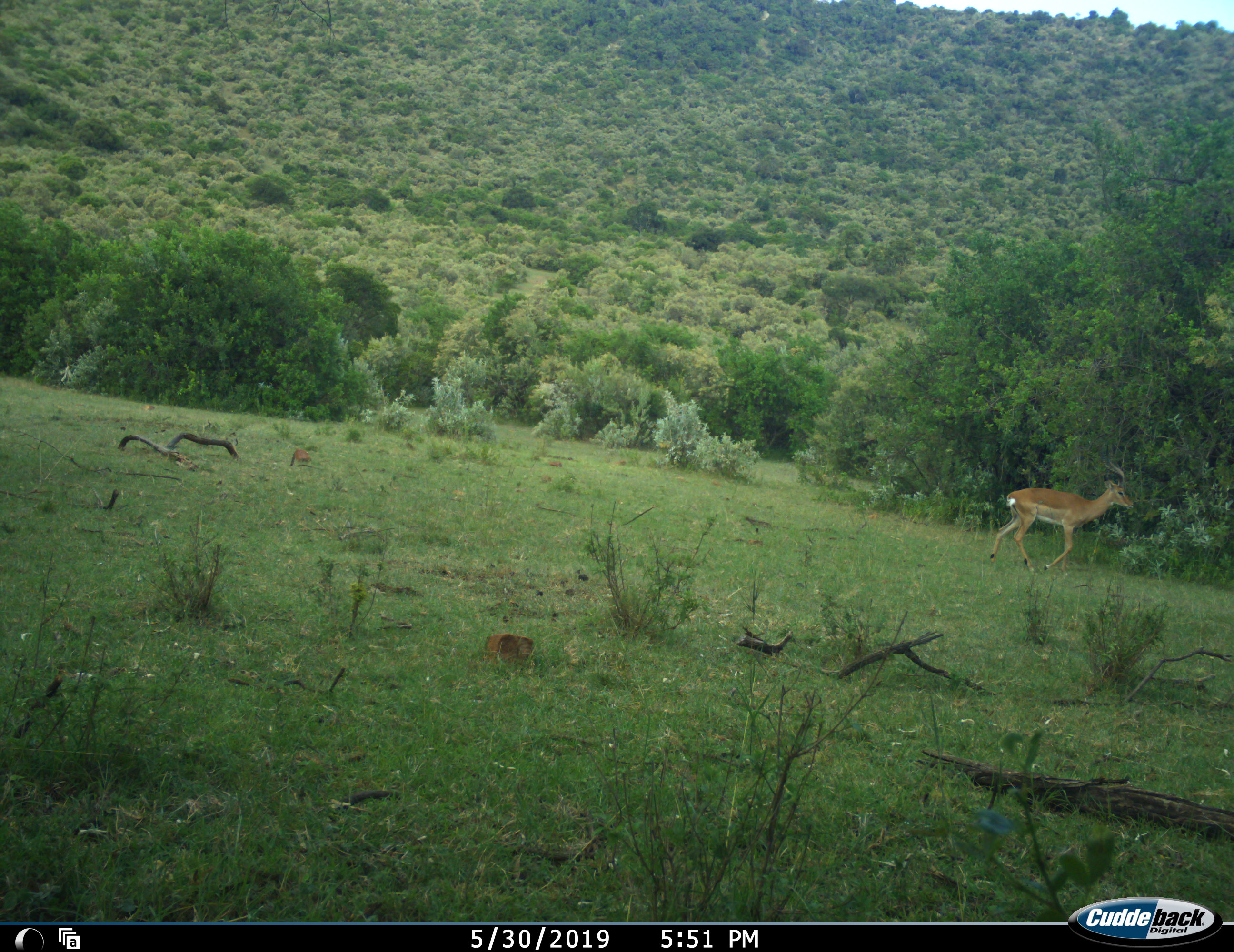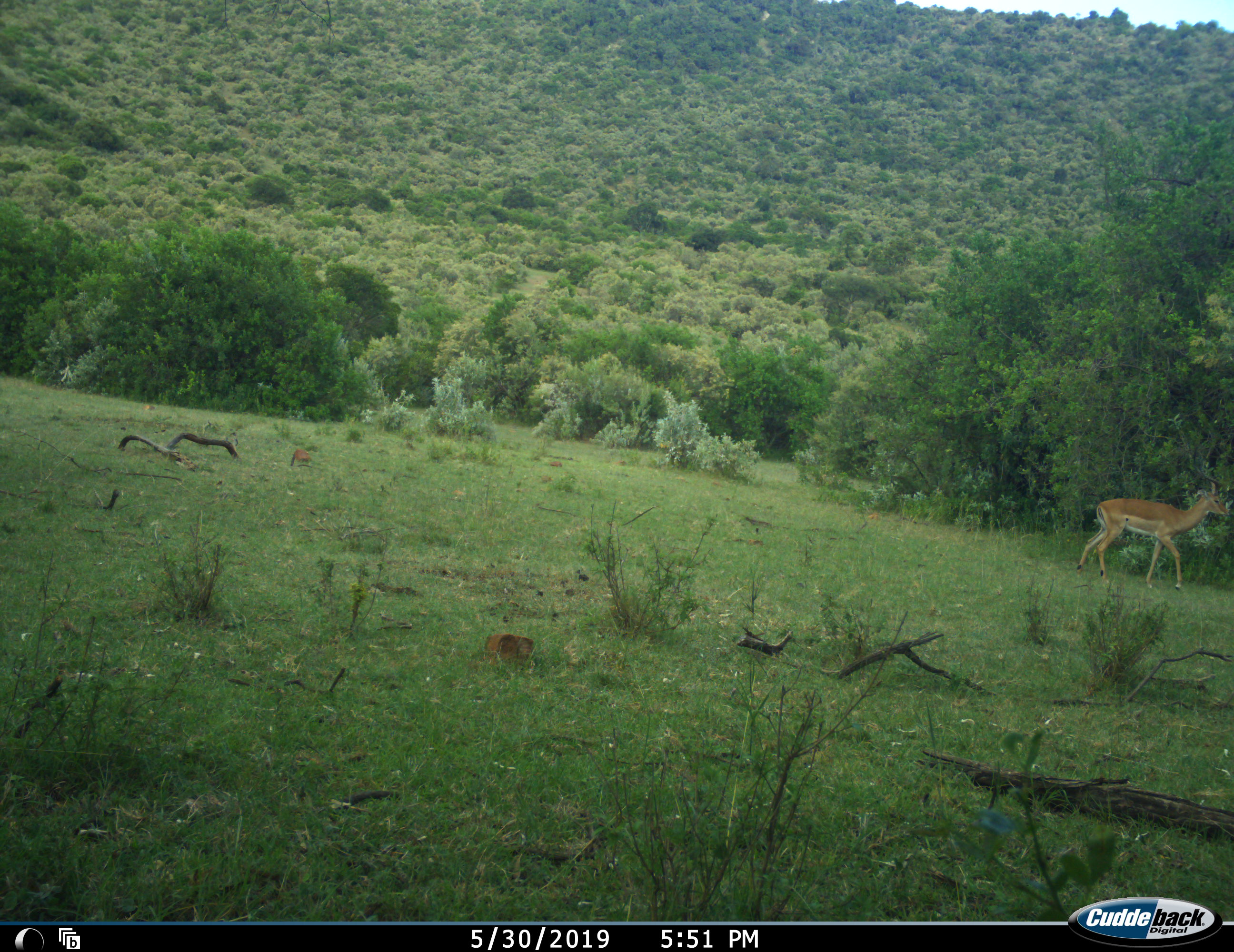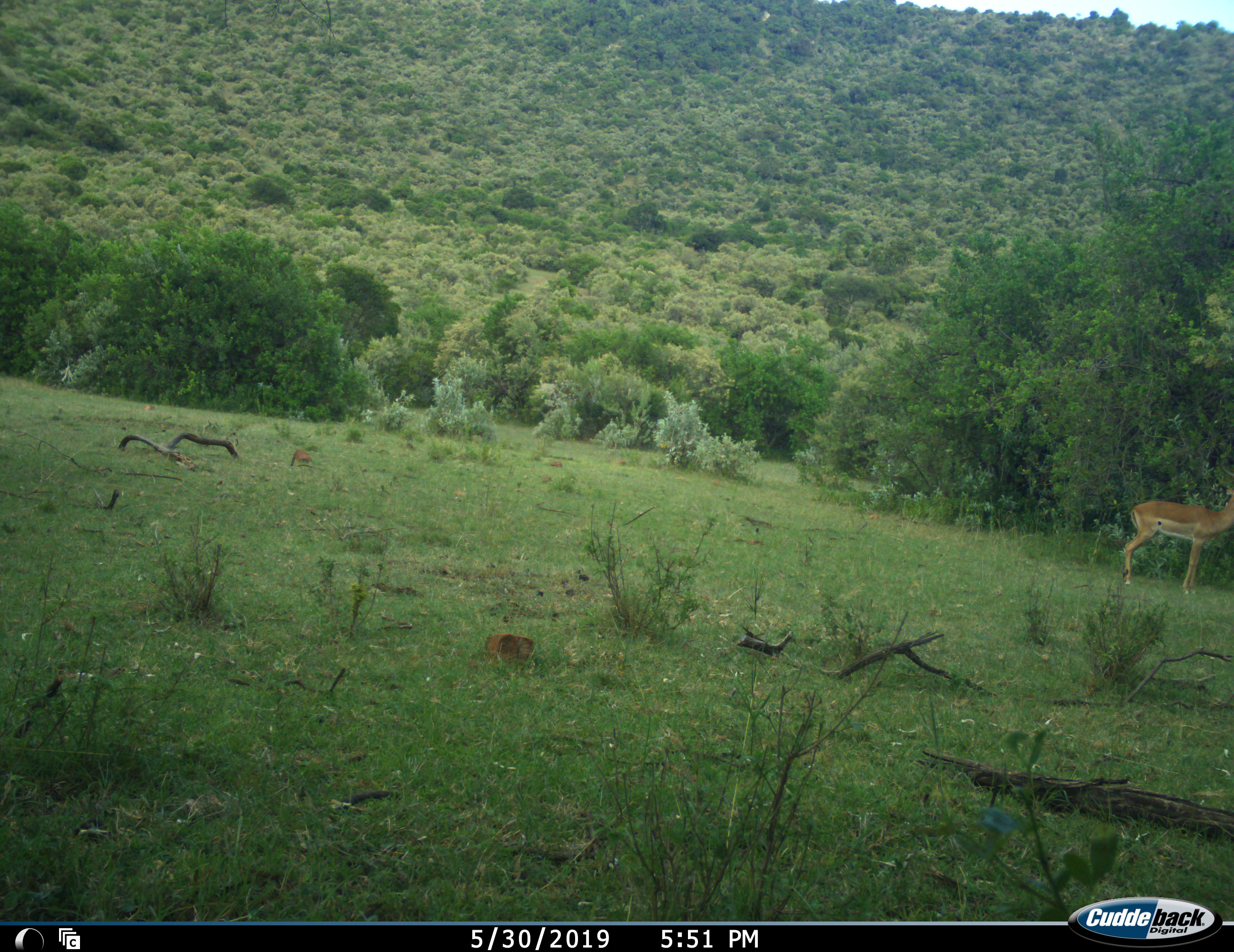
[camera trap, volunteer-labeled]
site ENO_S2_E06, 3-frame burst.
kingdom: Animalia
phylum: Chordata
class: Mammalia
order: Artiodactyla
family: Bovidae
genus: Aepyceros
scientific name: Aepyceros melampus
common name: impala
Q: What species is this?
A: Impala (Aepyceros melampus).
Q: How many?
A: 1.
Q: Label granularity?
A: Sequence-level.